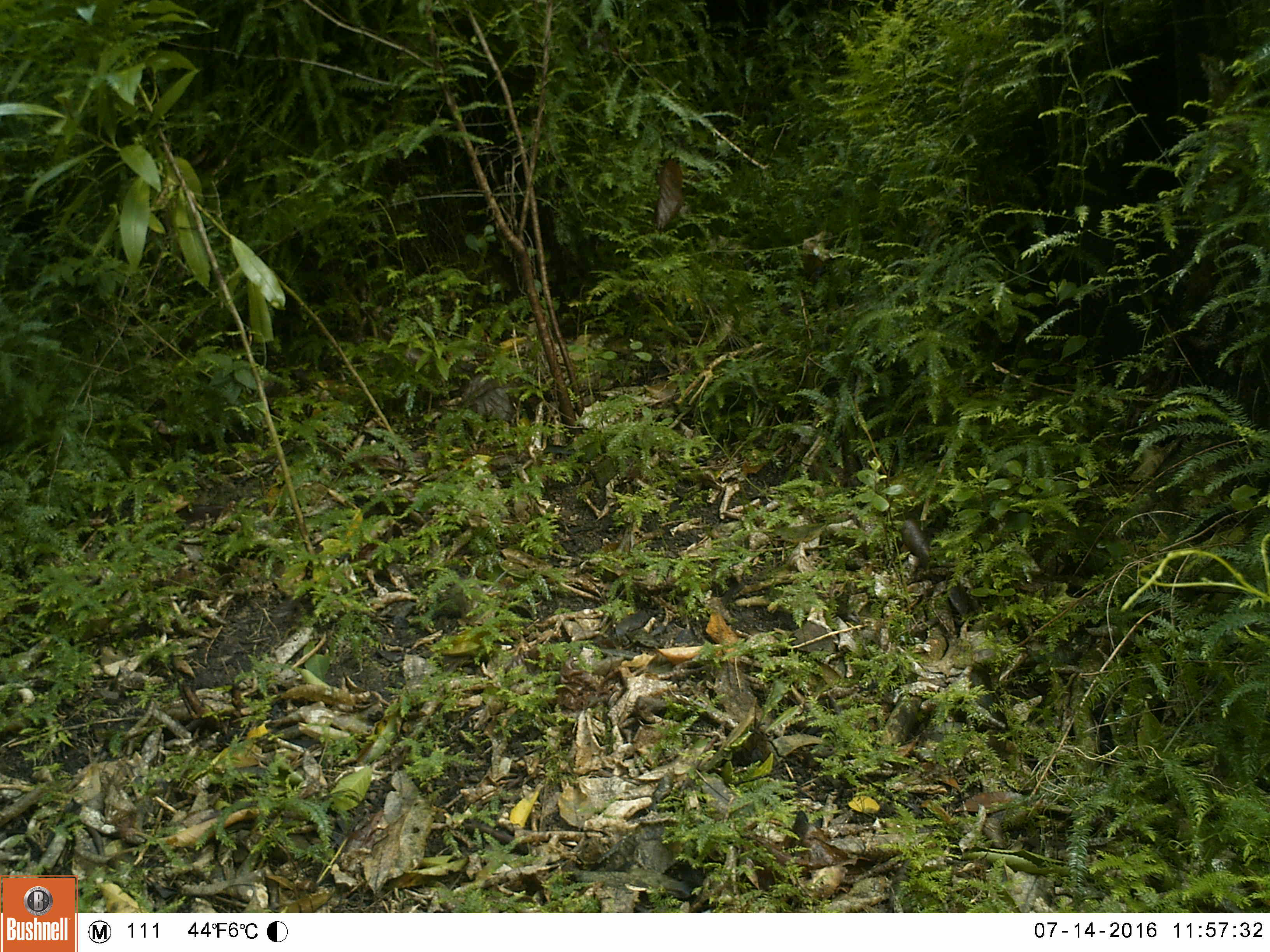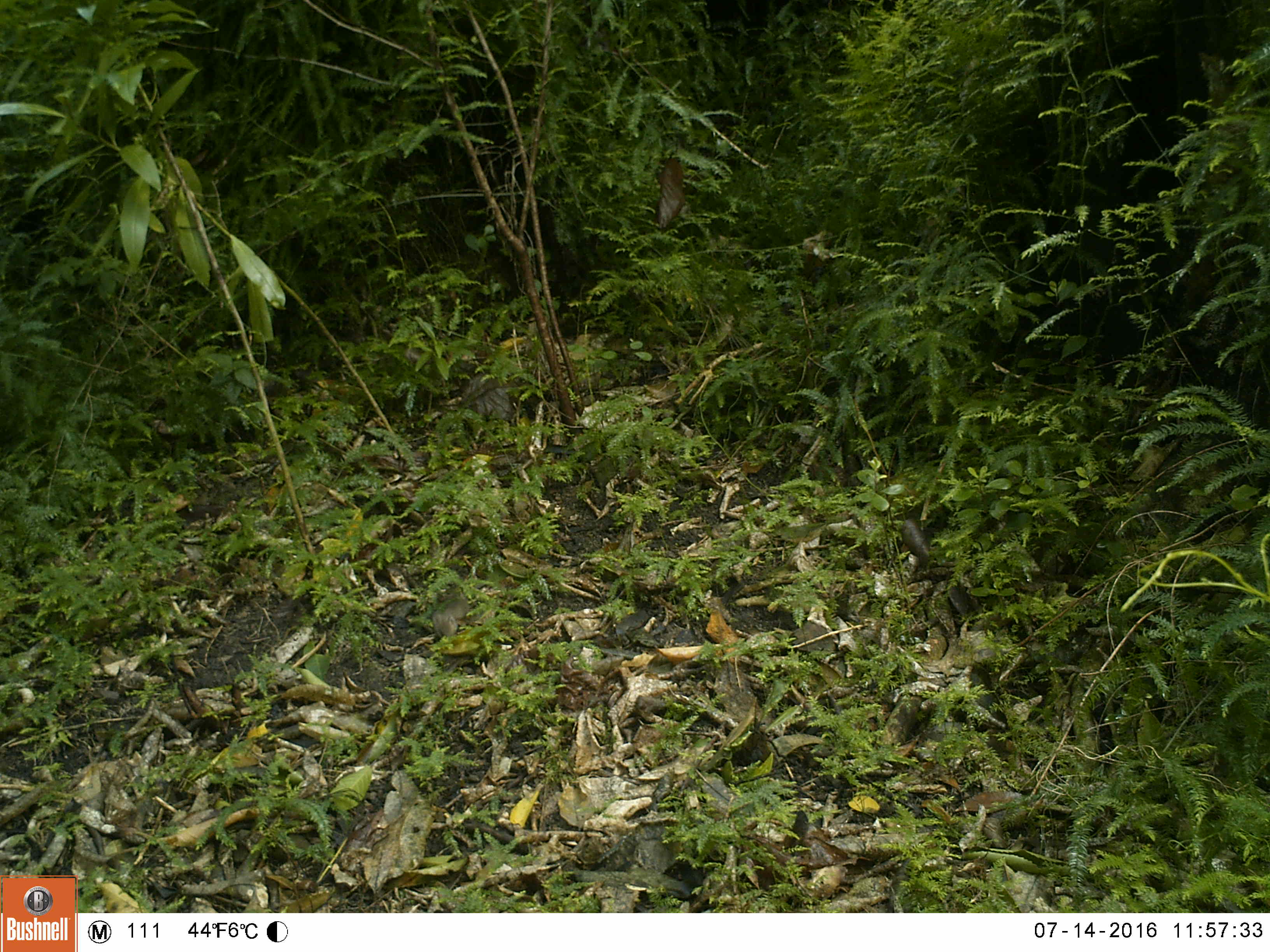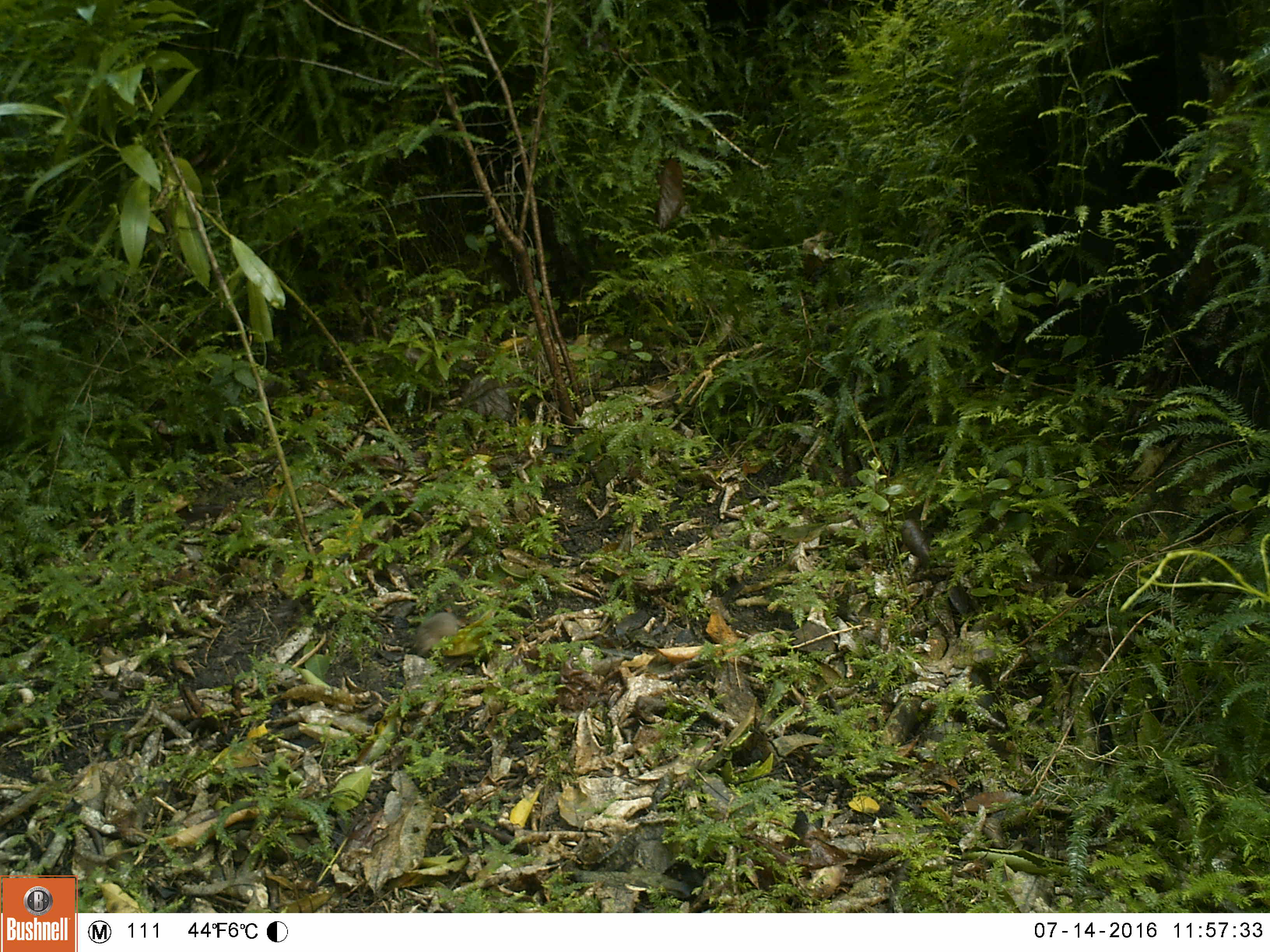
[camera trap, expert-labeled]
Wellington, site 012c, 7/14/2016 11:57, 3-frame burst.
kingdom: Animalia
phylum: Chordata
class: Mammalia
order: Rodentia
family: Muridae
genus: Mus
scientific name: Mus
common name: mouse